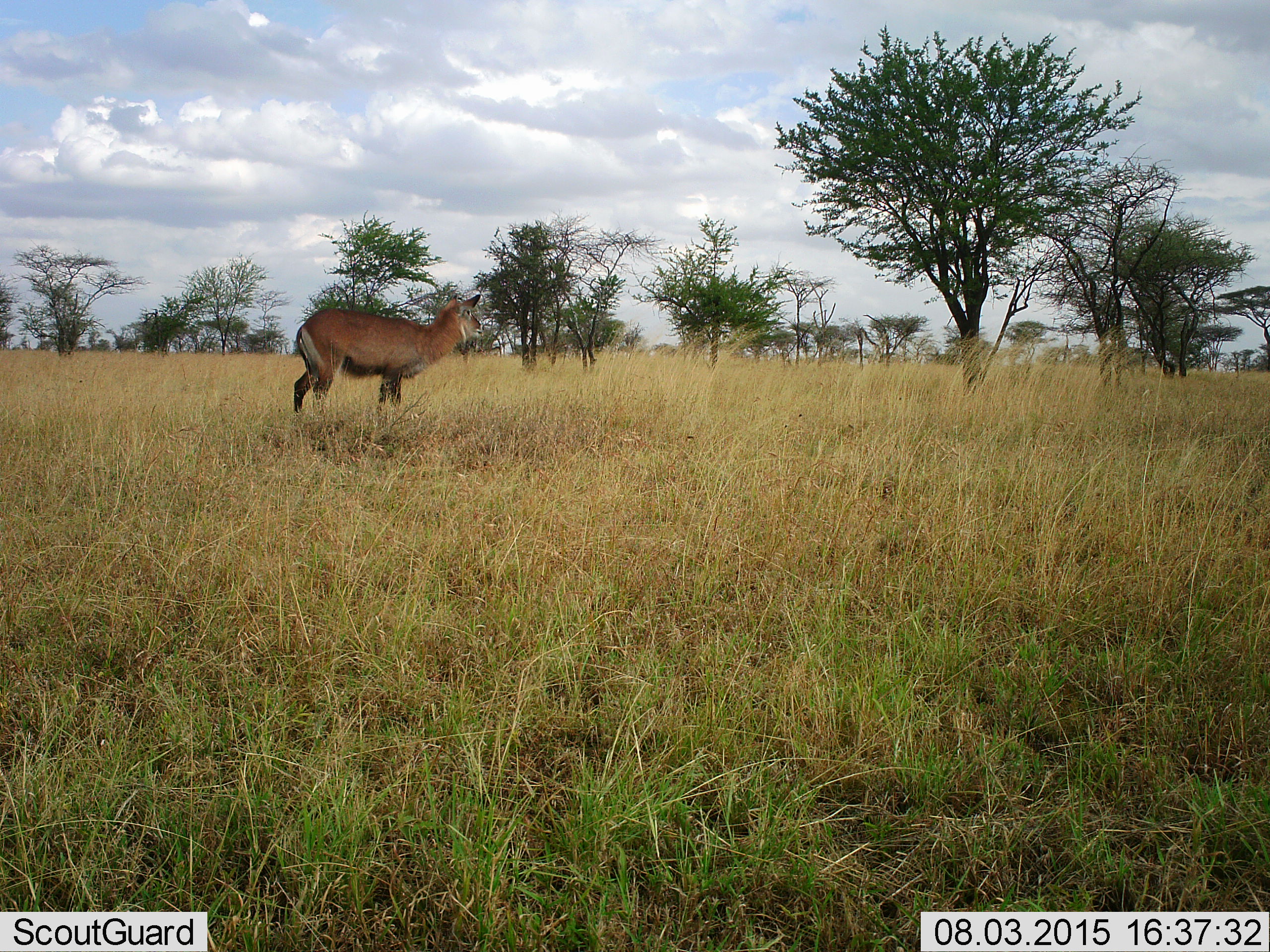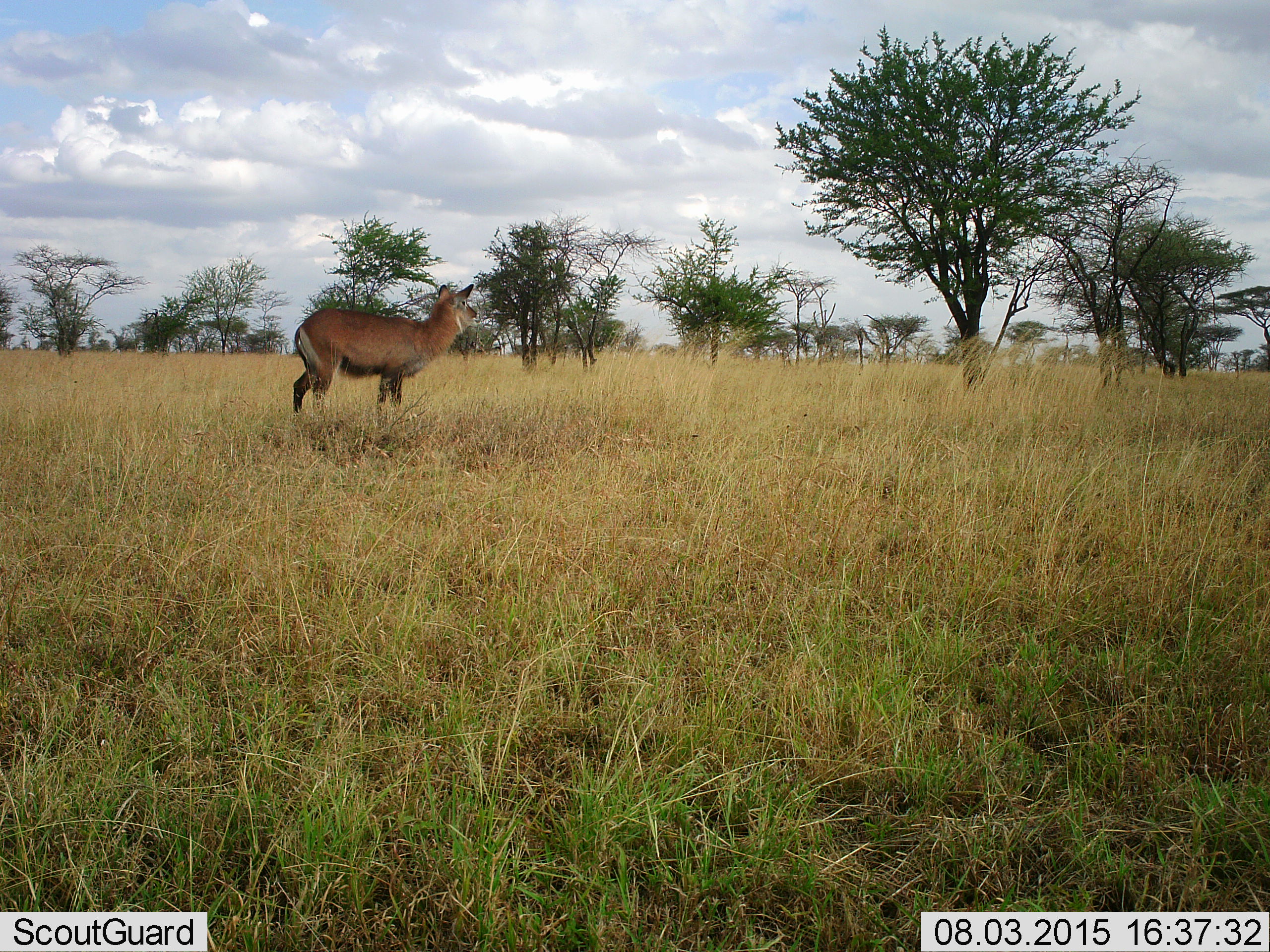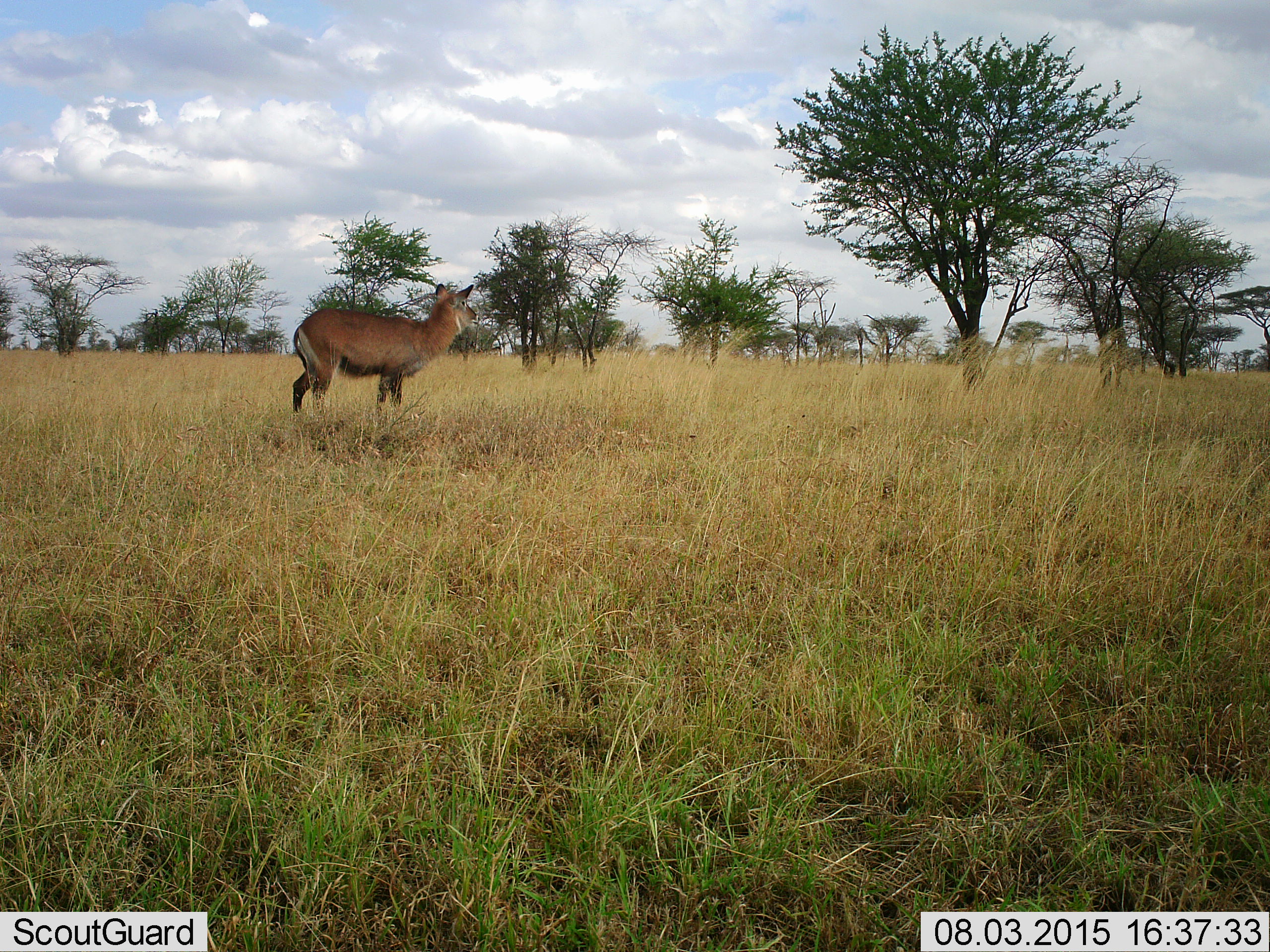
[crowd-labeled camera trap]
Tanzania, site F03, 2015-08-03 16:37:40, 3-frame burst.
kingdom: Animalia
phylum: Chordata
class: Mammalia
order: Artiodactyla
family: Bovidae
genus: Kobus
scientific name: Kobus ellipsiprymnus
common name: waterbuck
Waterbuck (Kobus ellipsiprymnus), count 1. Behavior (volunteer vote fractions): standing 100%, resting 0%, moving 0%, interacting 0%. Young present (vote fraction): 0%. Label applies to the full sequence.